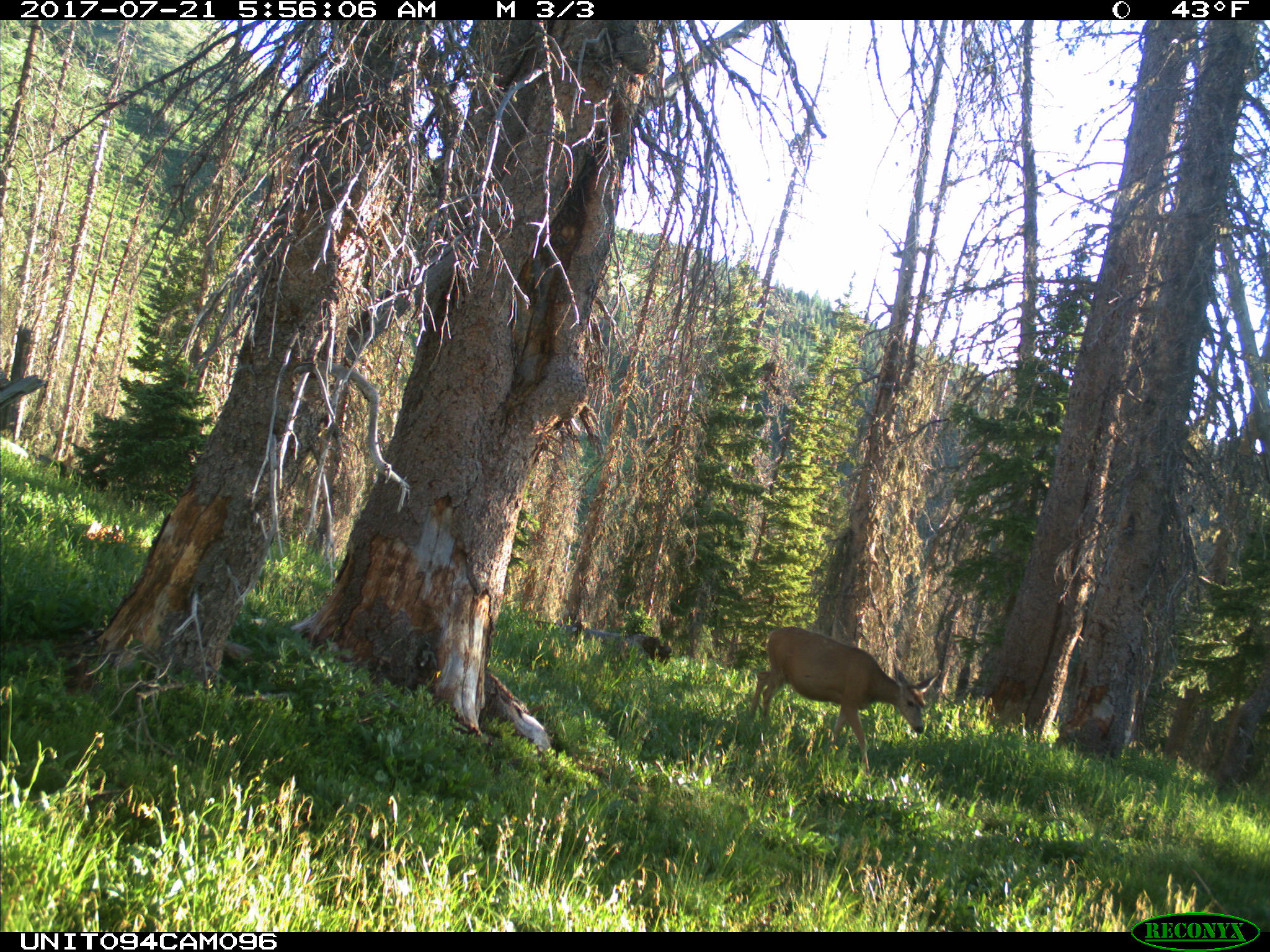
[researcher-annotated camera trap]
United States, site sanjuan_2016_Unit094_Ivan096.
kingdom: Animalia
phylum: Chordata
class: Mammalia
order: Artiodactyla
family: Cervidae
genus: Odocoileus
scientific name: Odocoileus hemionus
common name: mule deer